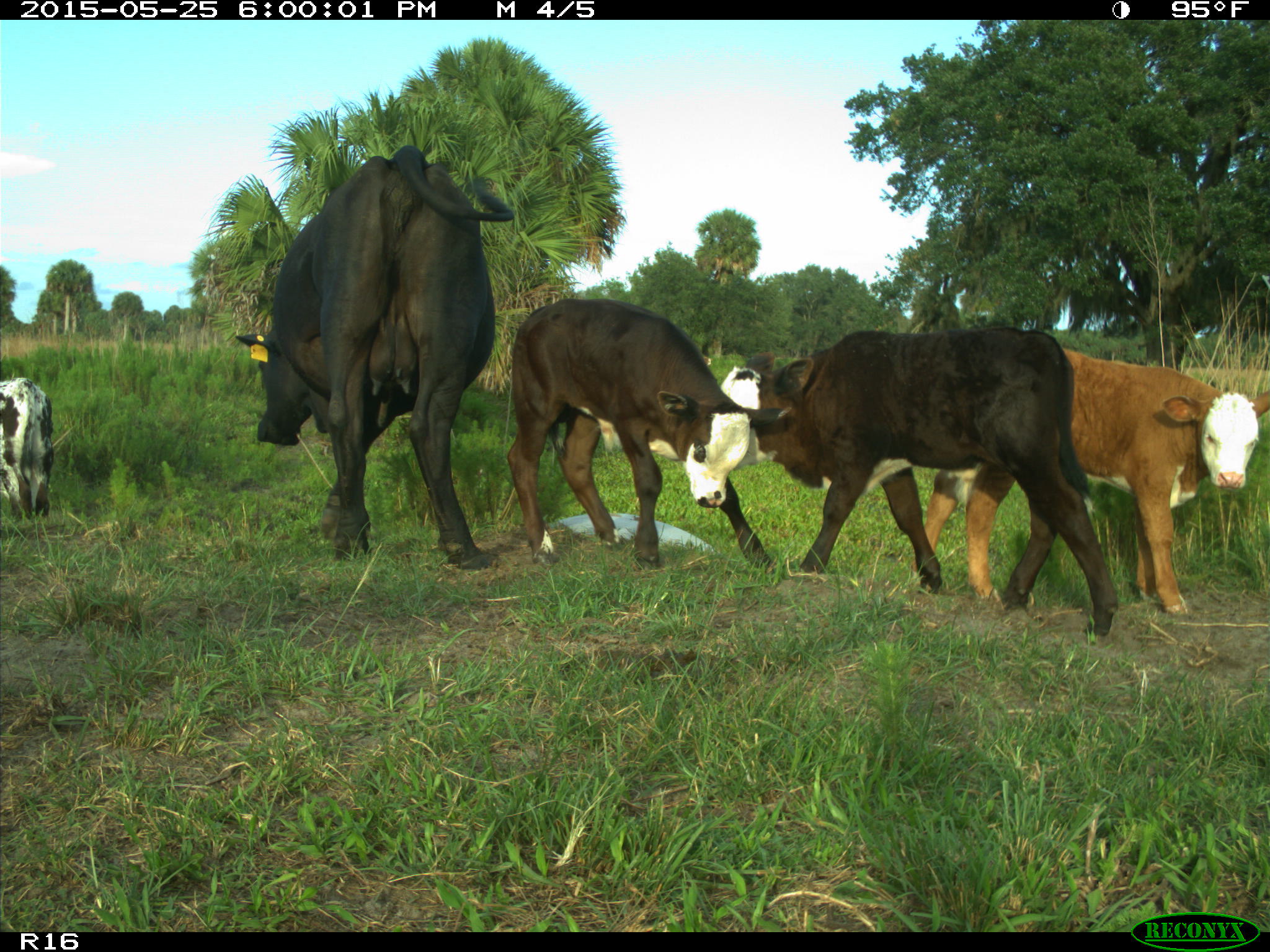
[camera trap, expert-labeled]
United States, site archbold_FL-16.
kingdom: Animalia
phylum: Chordata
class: Mammalia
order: Artiodactyla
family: Bovidae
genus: Bos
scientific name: Bos taurus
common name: domestic cow